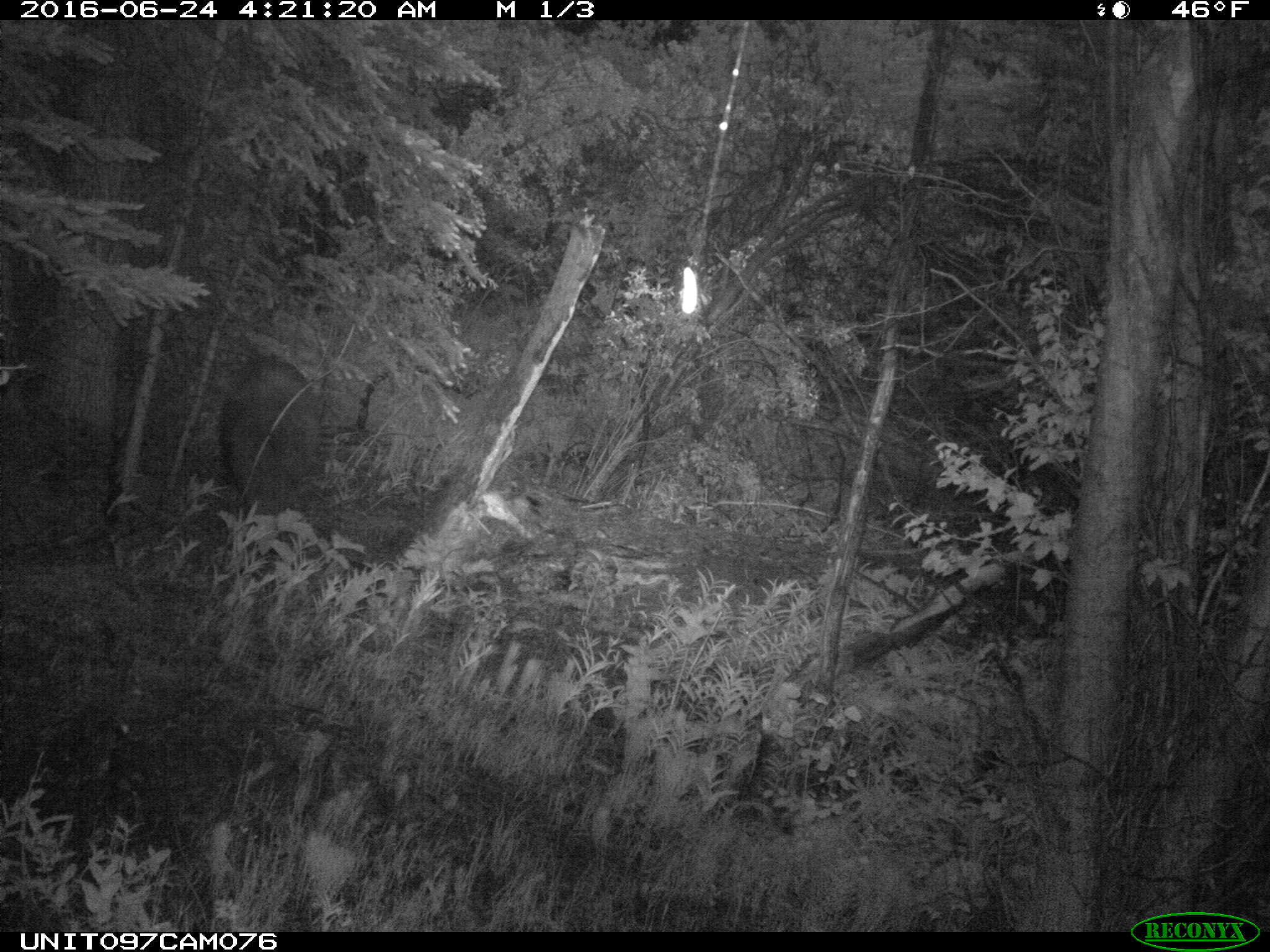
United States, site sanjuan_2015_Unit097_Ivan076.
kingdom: Animalia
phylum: Chordata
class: Mammalia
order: Carnivora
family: Ursidae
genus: Ursus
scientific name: Ursus americanus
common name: american black bear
Ursus americanus (american black bear).